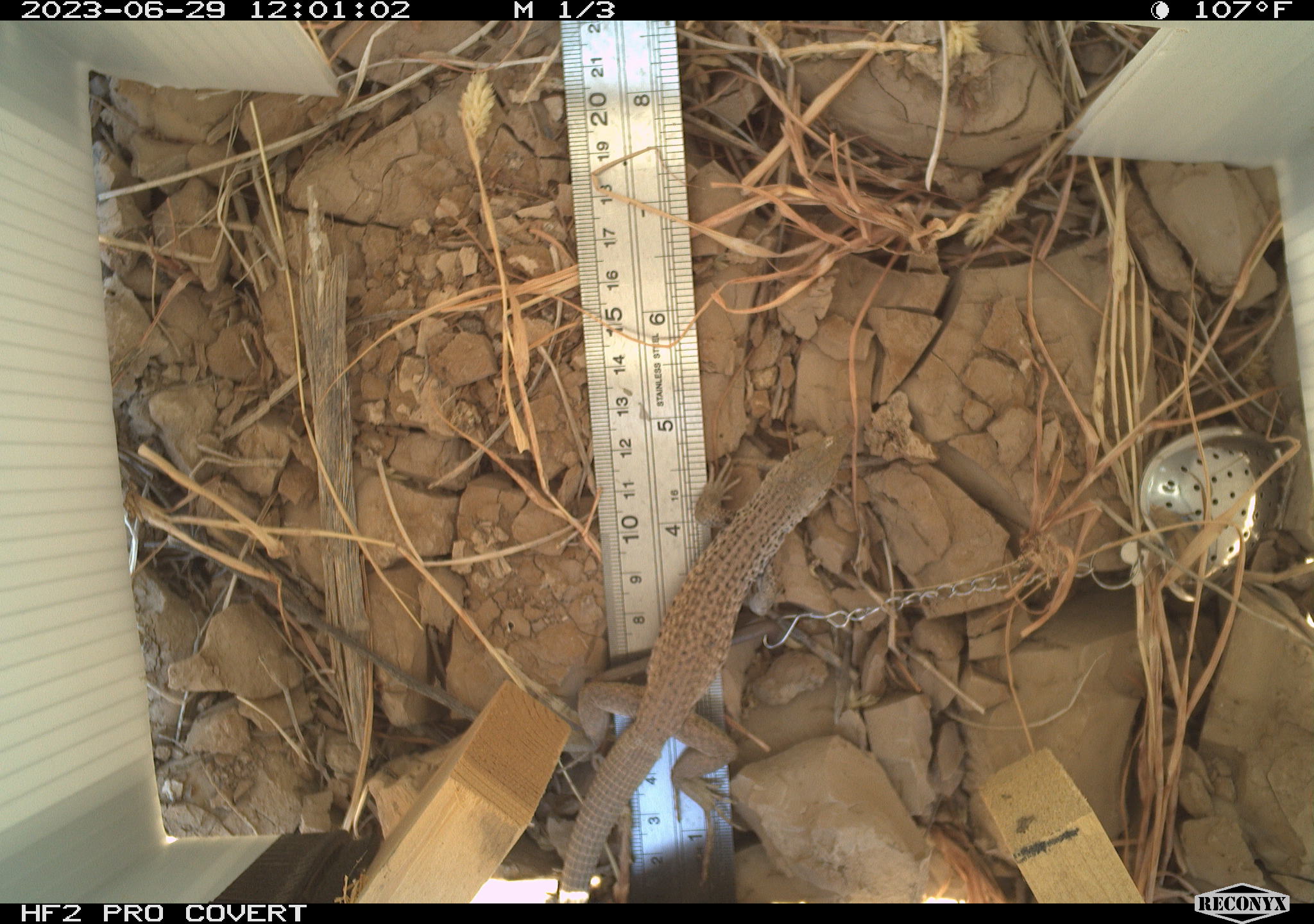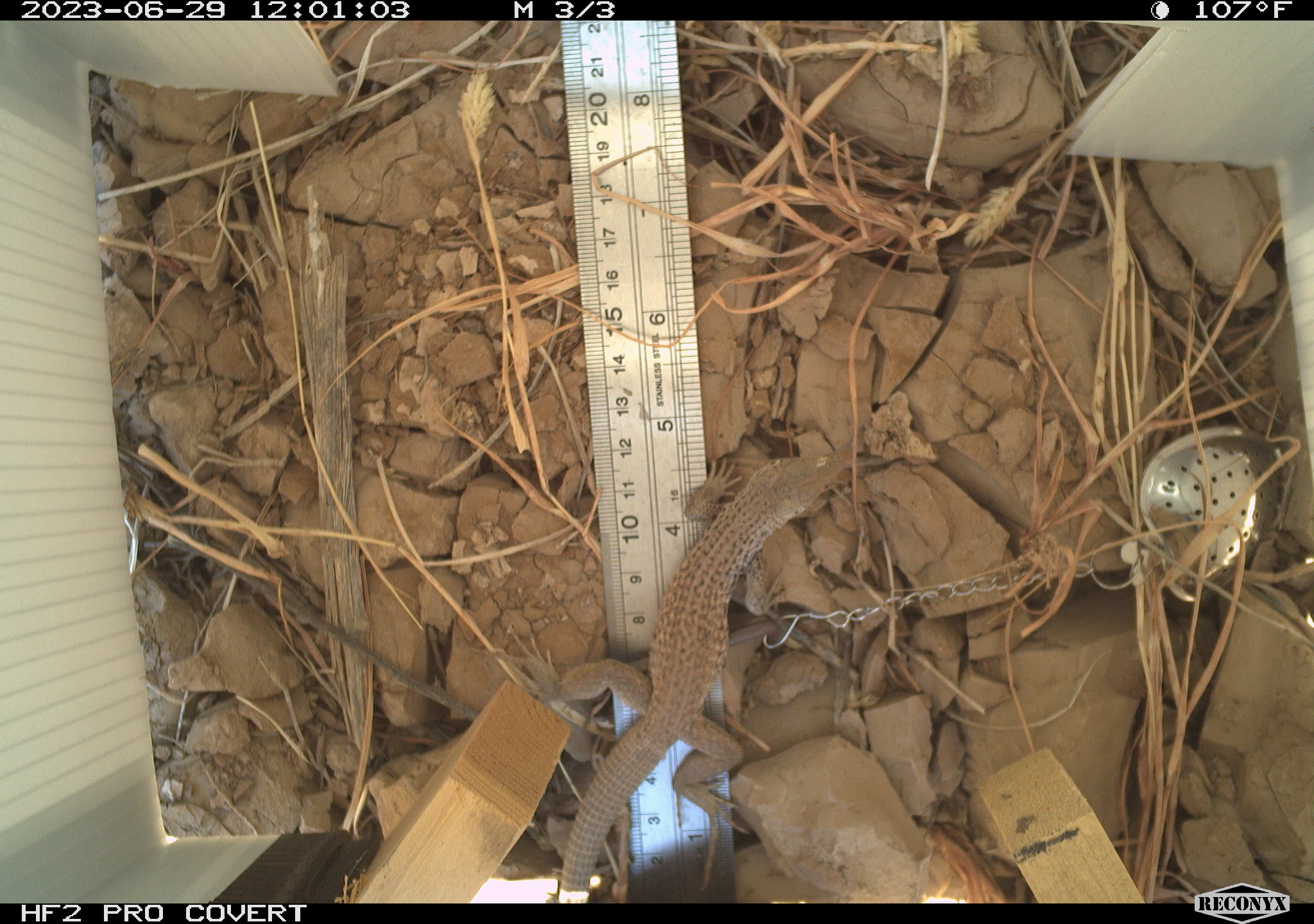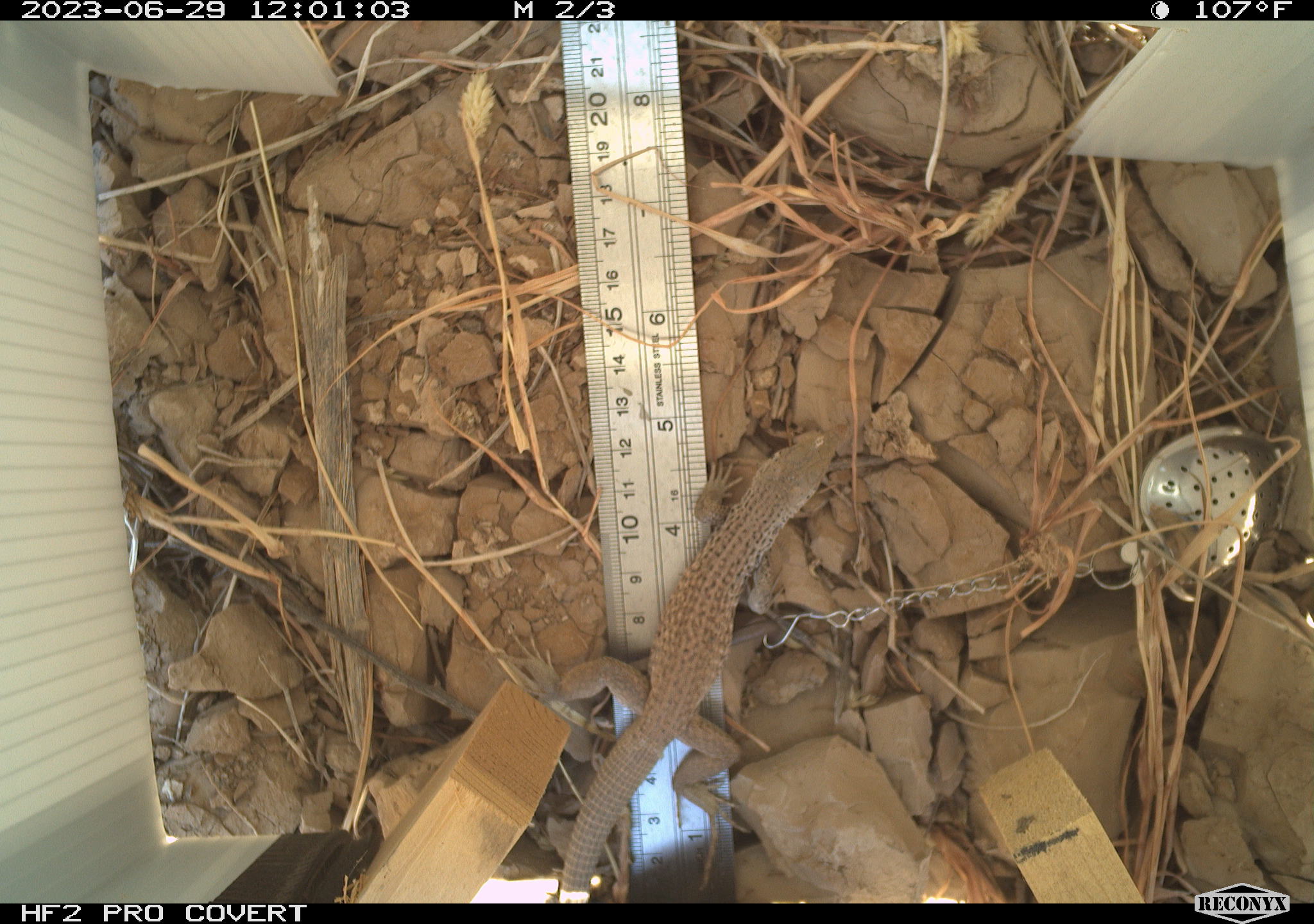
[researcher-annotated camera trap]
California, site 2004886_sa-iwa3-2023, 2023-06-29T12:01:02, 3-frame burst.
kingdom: Animalia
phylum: Chordata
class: Reptilia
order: Squamata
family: Teiidae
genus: Aspidoscelis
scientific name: Aspidoscelis tigris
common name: western whiptail